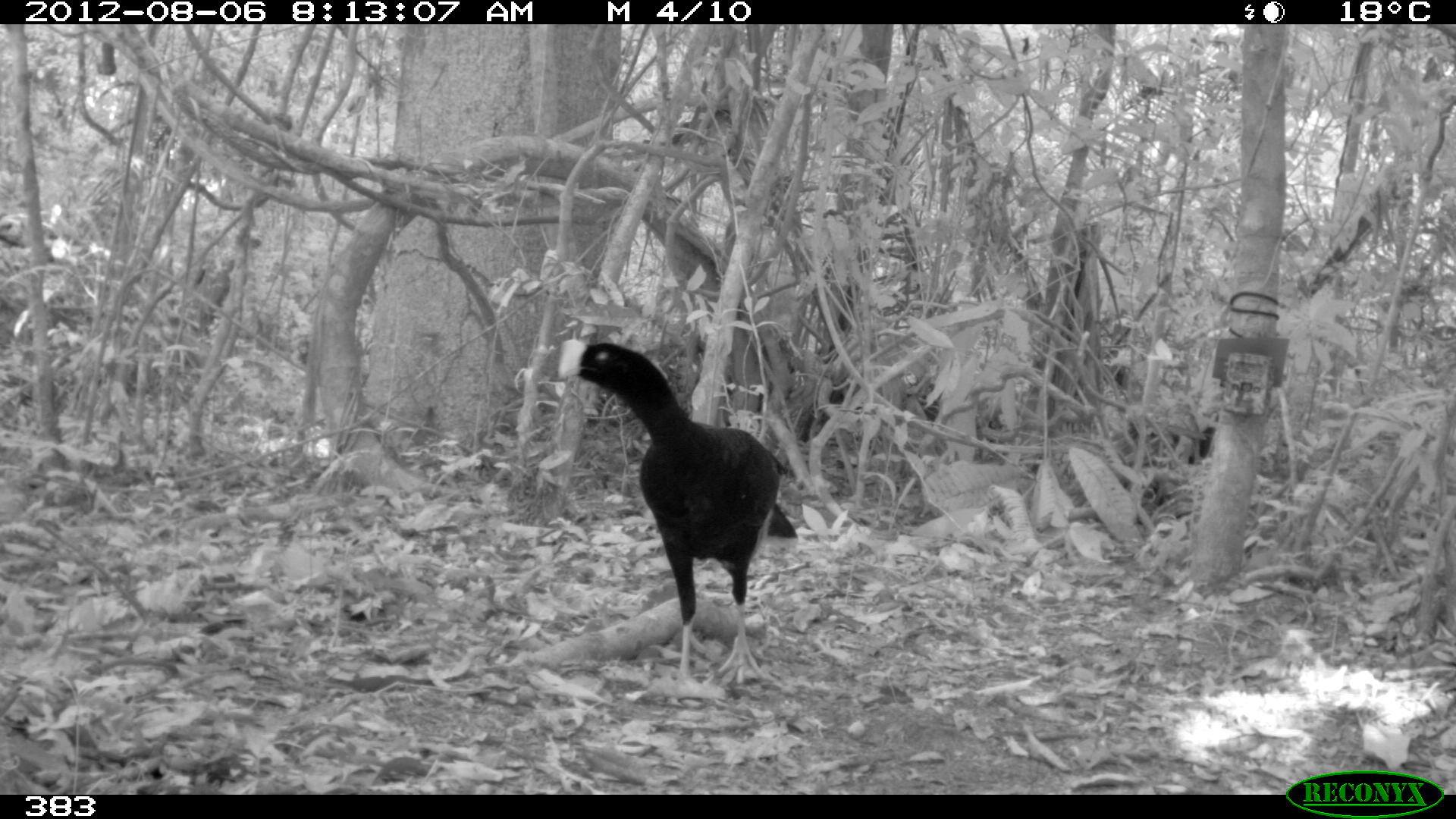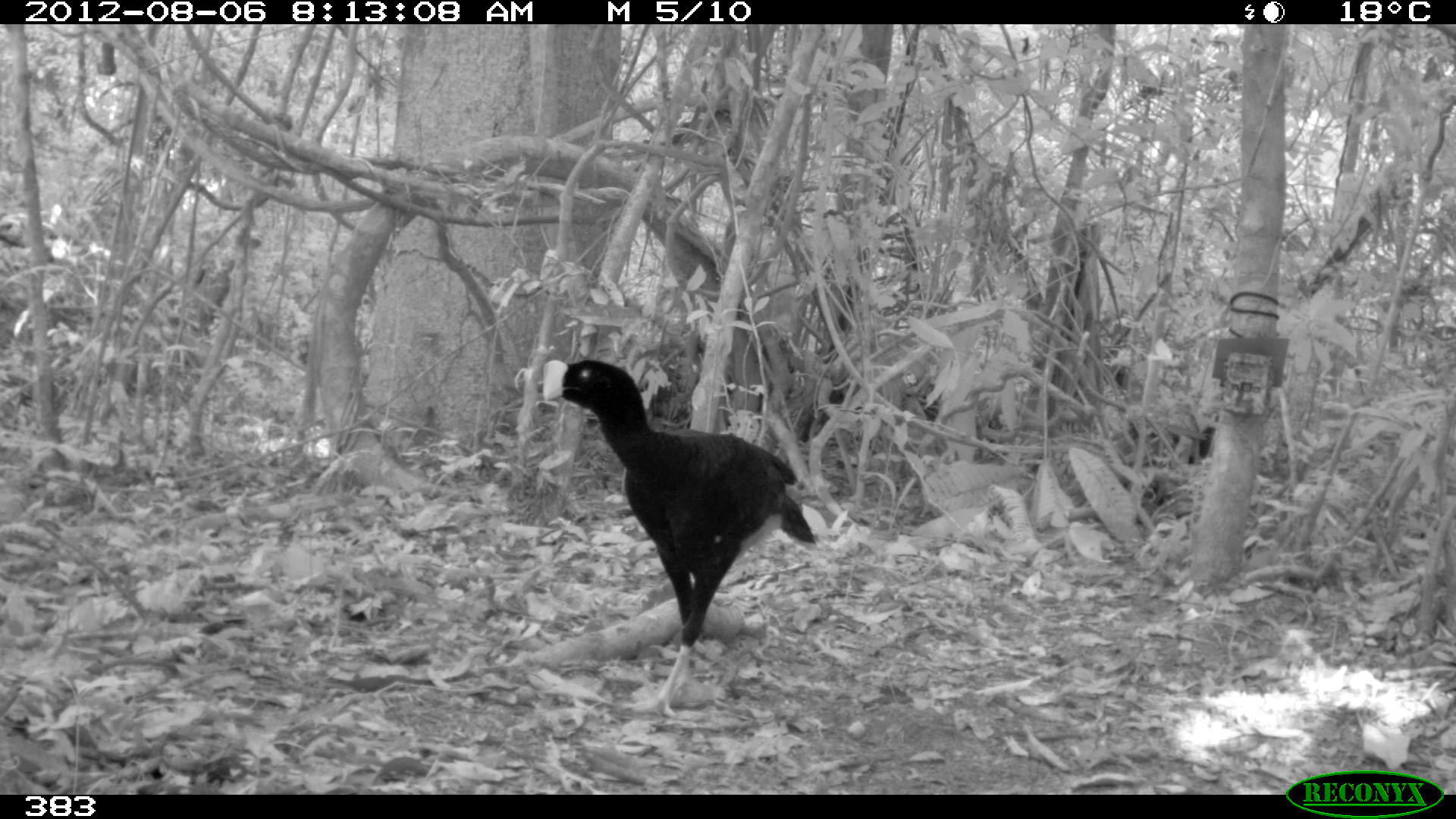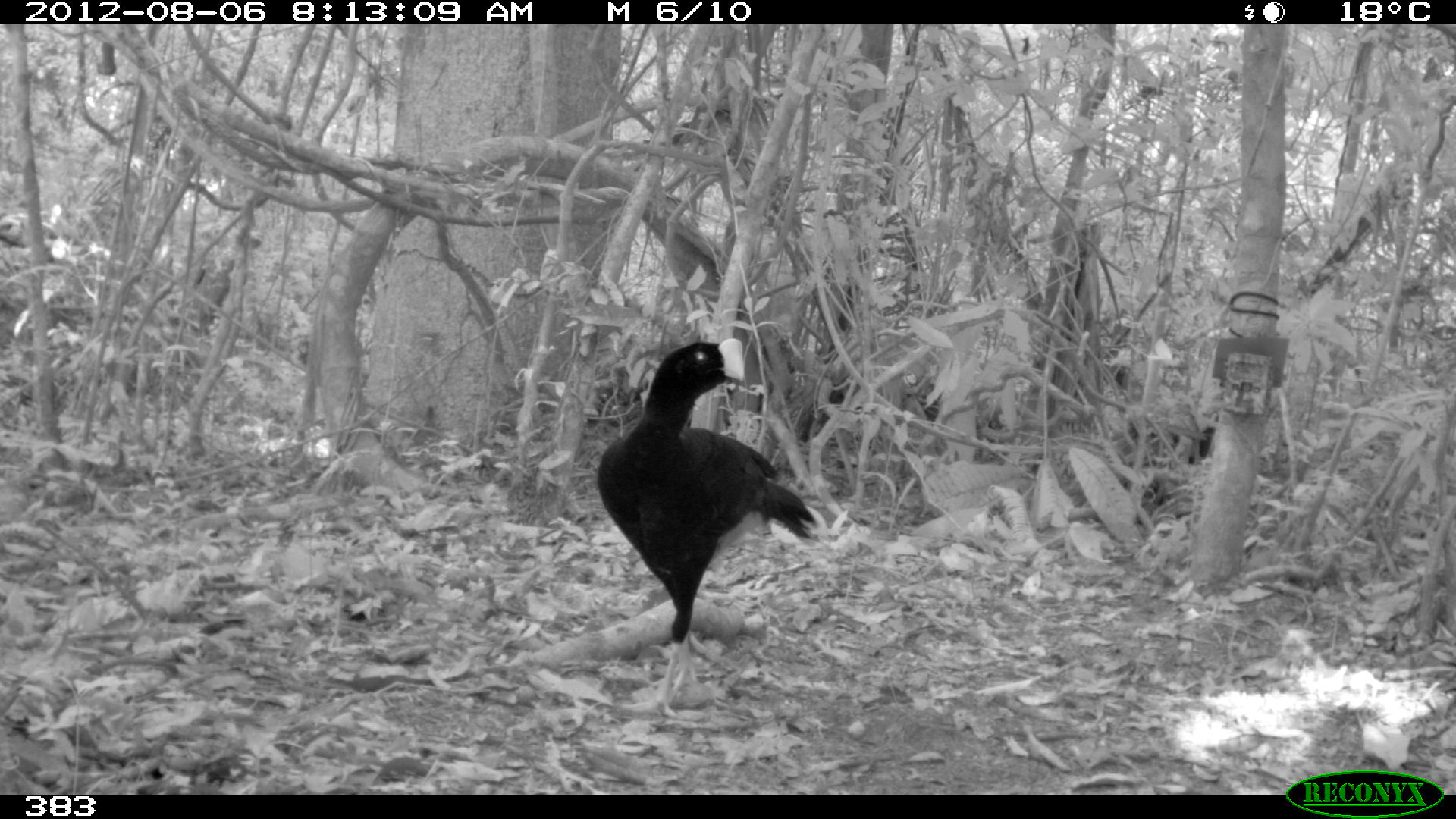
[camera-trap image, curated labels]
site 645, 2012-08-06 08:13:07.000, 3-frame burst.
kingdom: Animalia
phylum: Chordata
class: Aves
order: Galliformes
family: Cracidae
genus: Mitu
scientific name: Mitu tuberosum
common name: razor-billed curassow